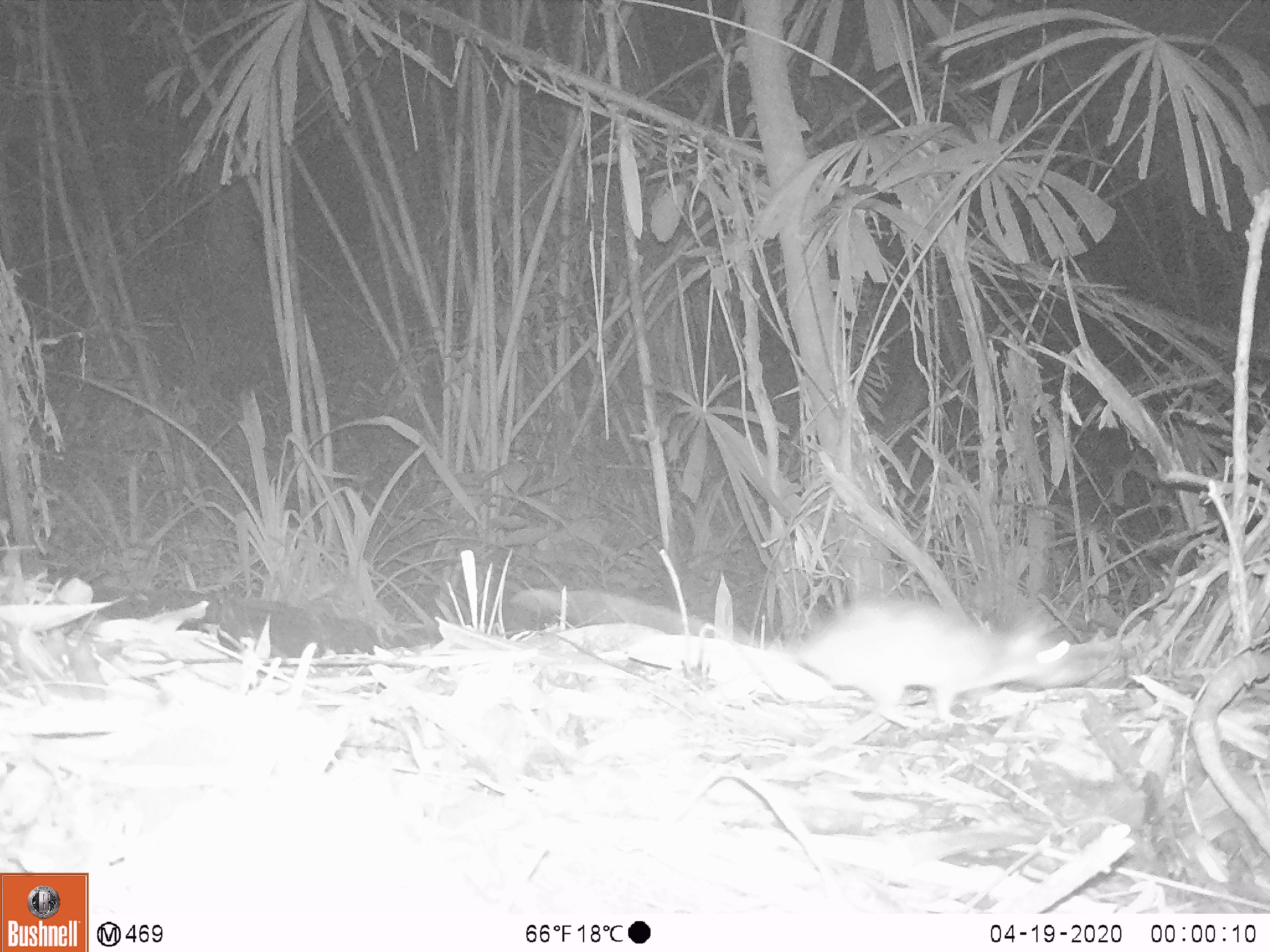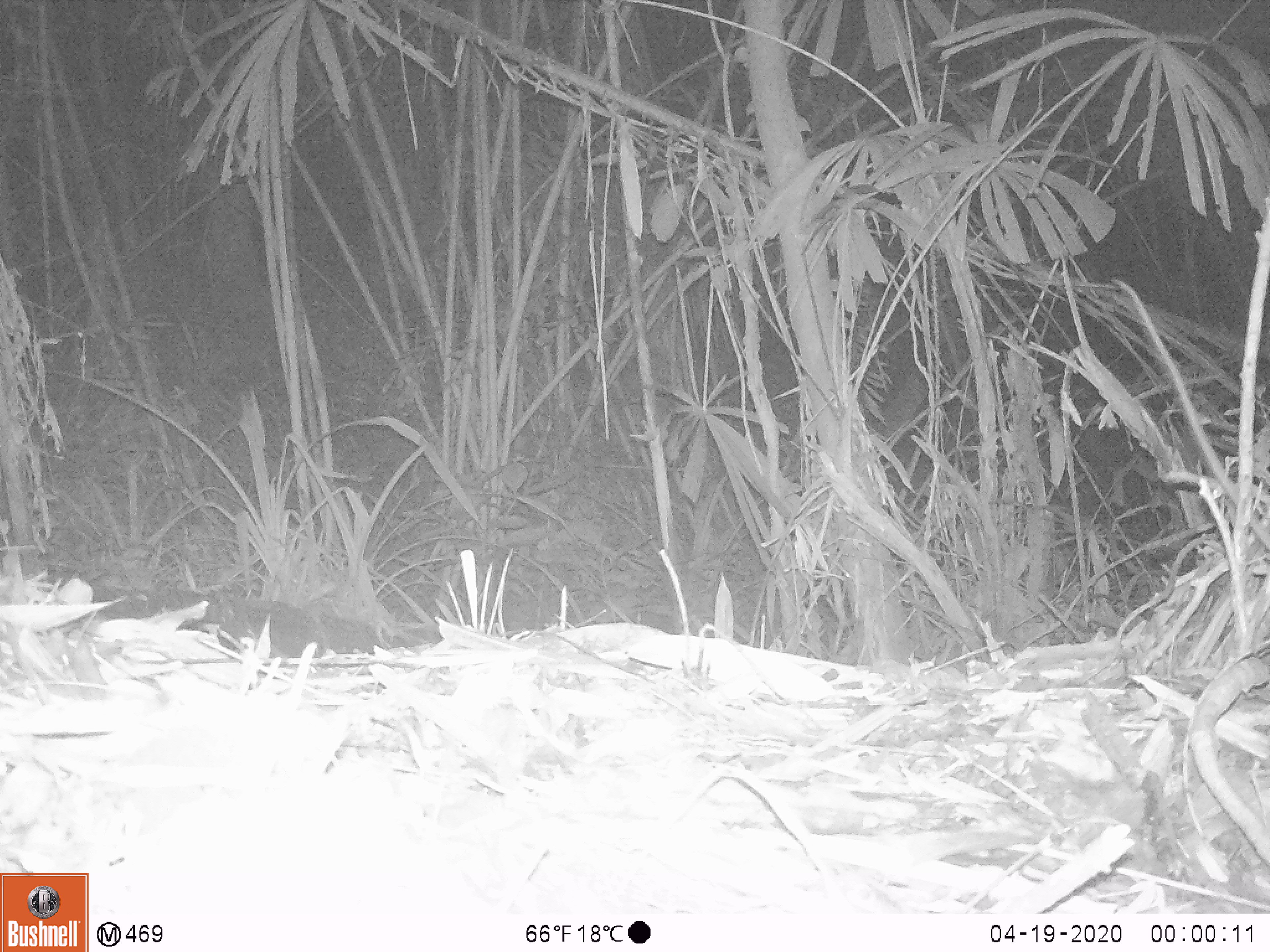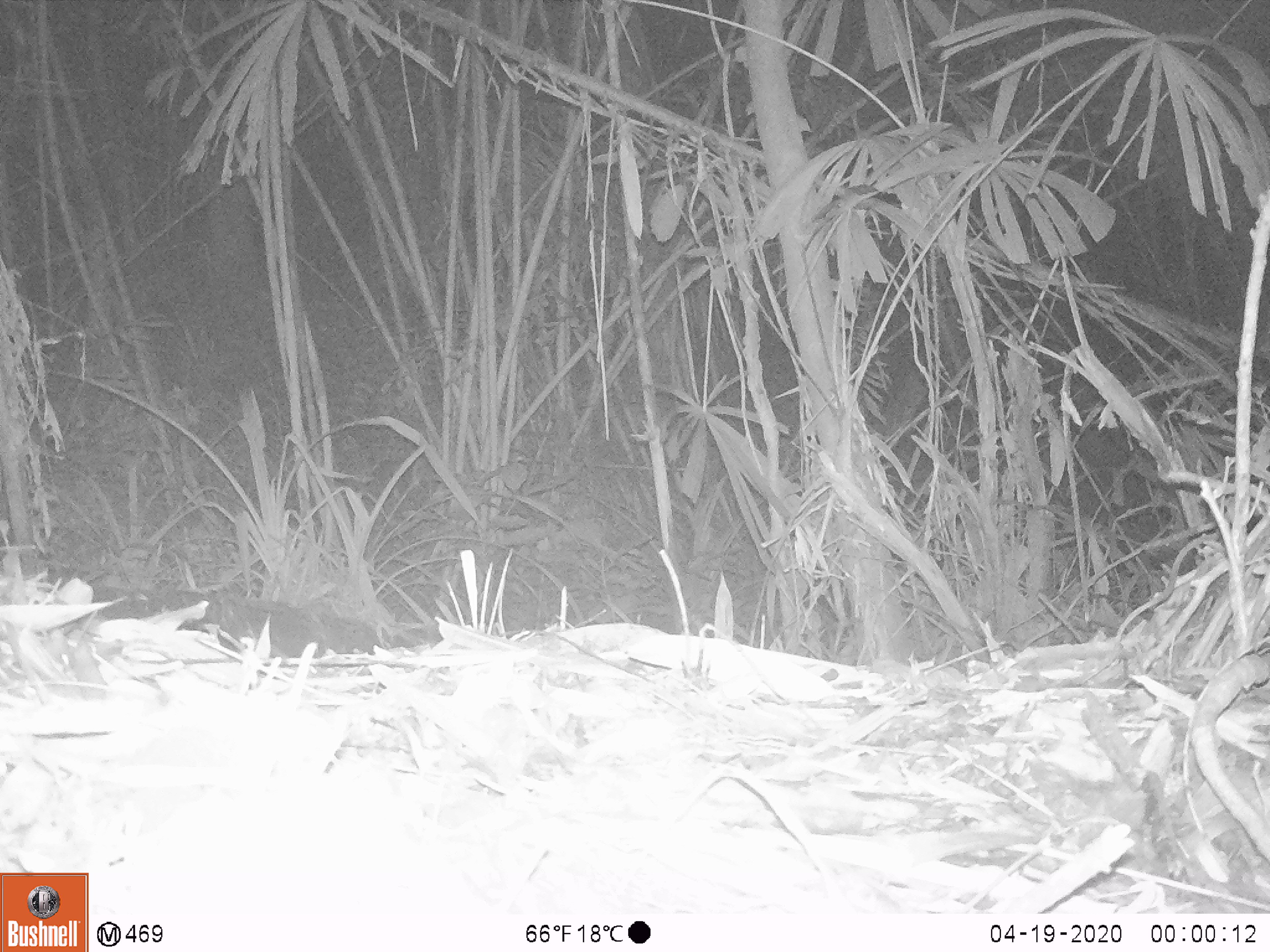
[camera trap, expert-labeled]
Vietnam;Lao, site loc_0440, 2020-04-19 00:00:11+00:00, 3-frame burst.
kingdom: Animalia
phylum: Chordata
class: Mammalia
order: Rodentia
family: Muridae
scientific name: Muridae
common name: old-world mice and rats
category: unidentified murid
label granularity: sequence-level